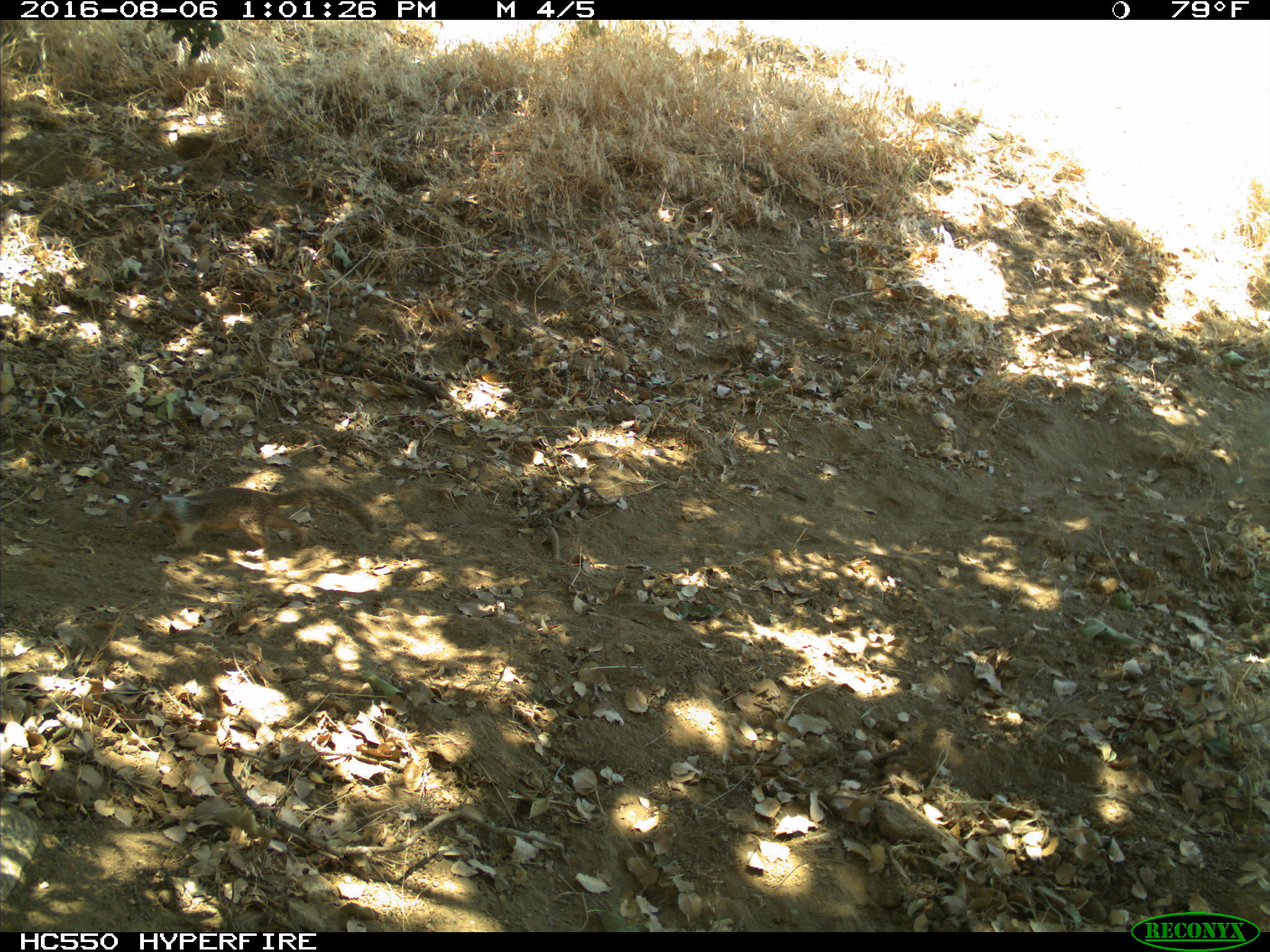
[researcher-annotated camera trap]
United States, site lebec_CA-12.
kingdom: Animalia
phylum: Chordata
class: Mammalia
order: Rodentia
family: Sciuridae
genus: Otospermophilus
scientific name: Otospermophilus beecheyi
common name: california ground squirrel